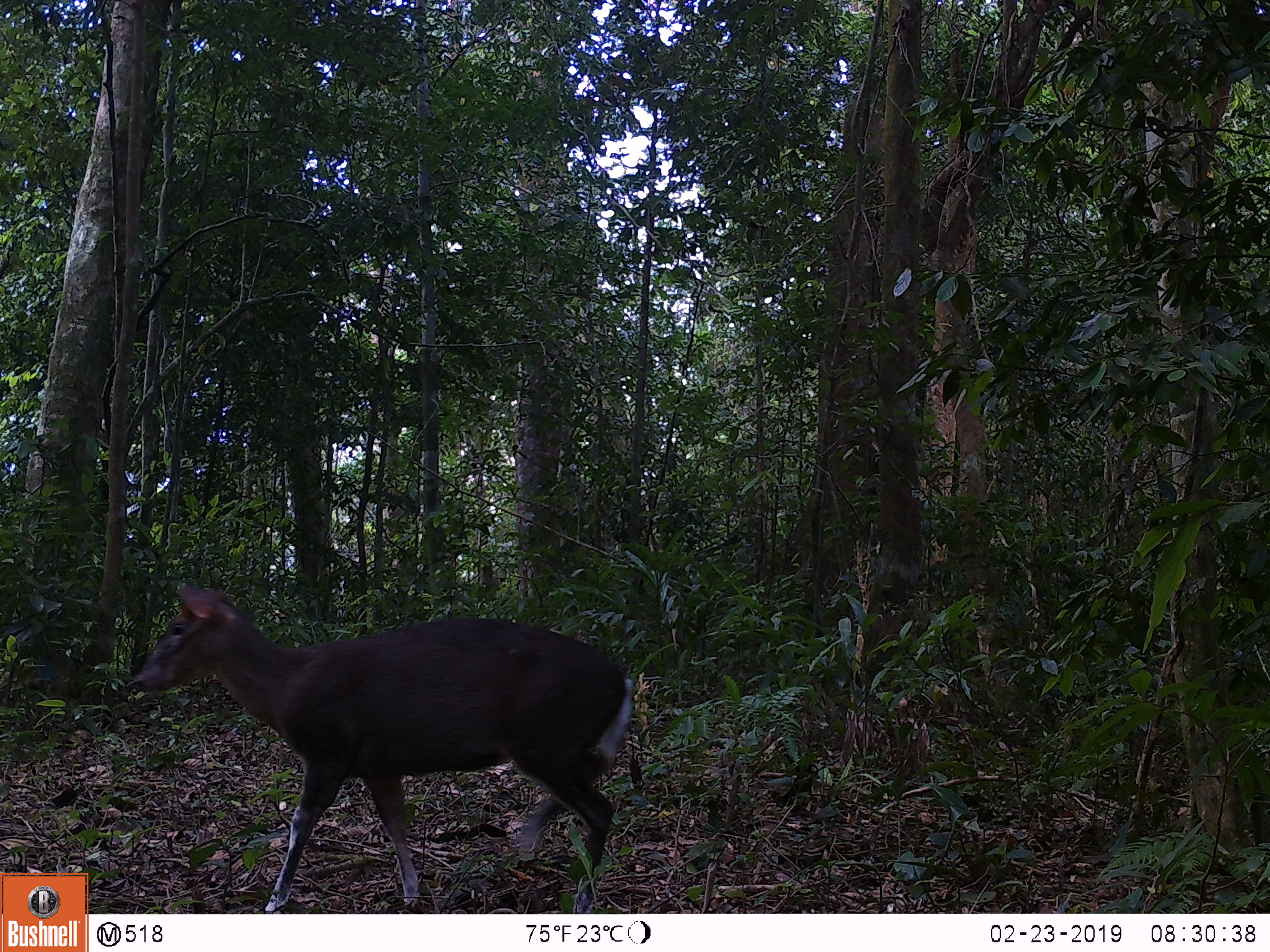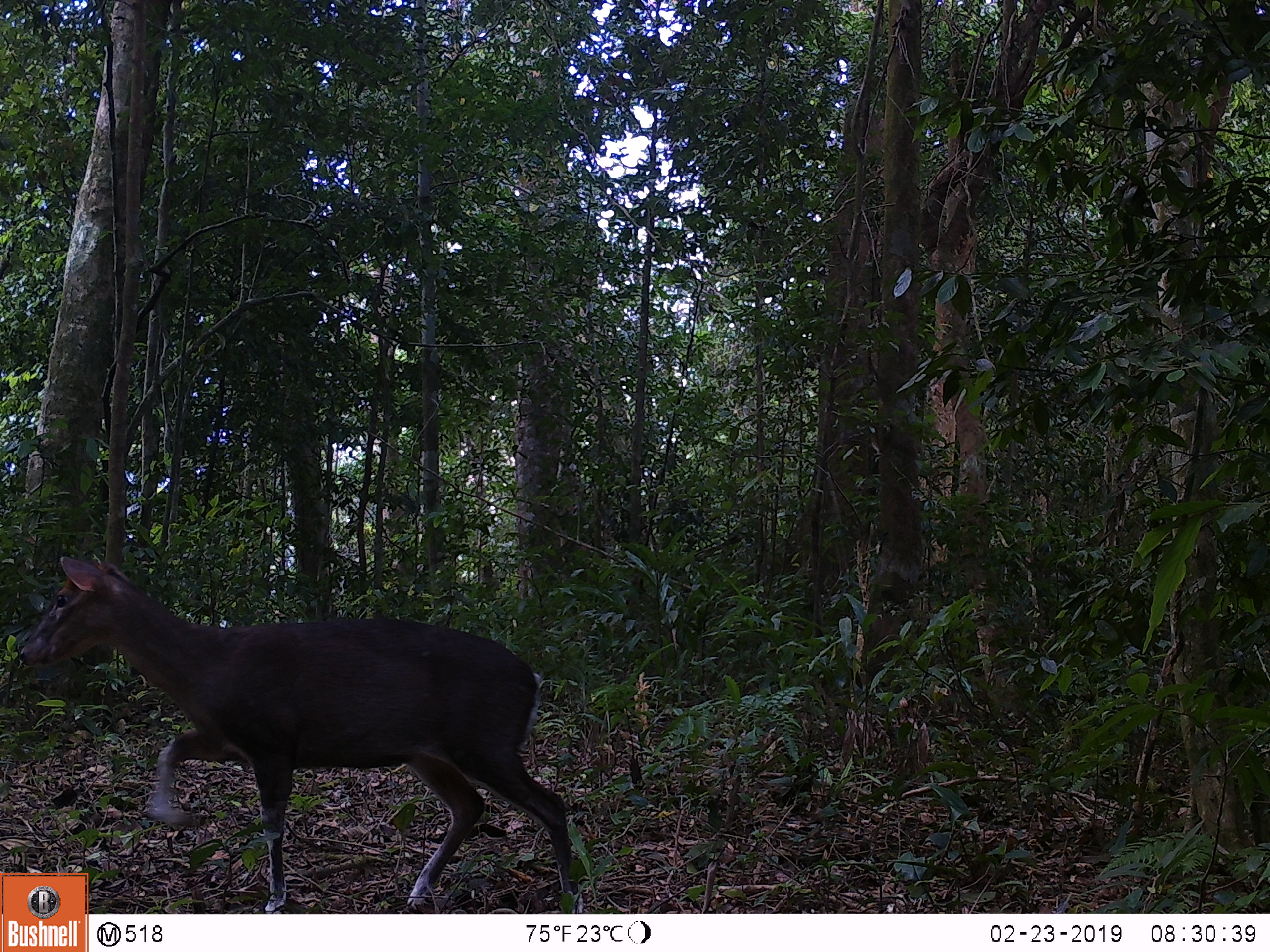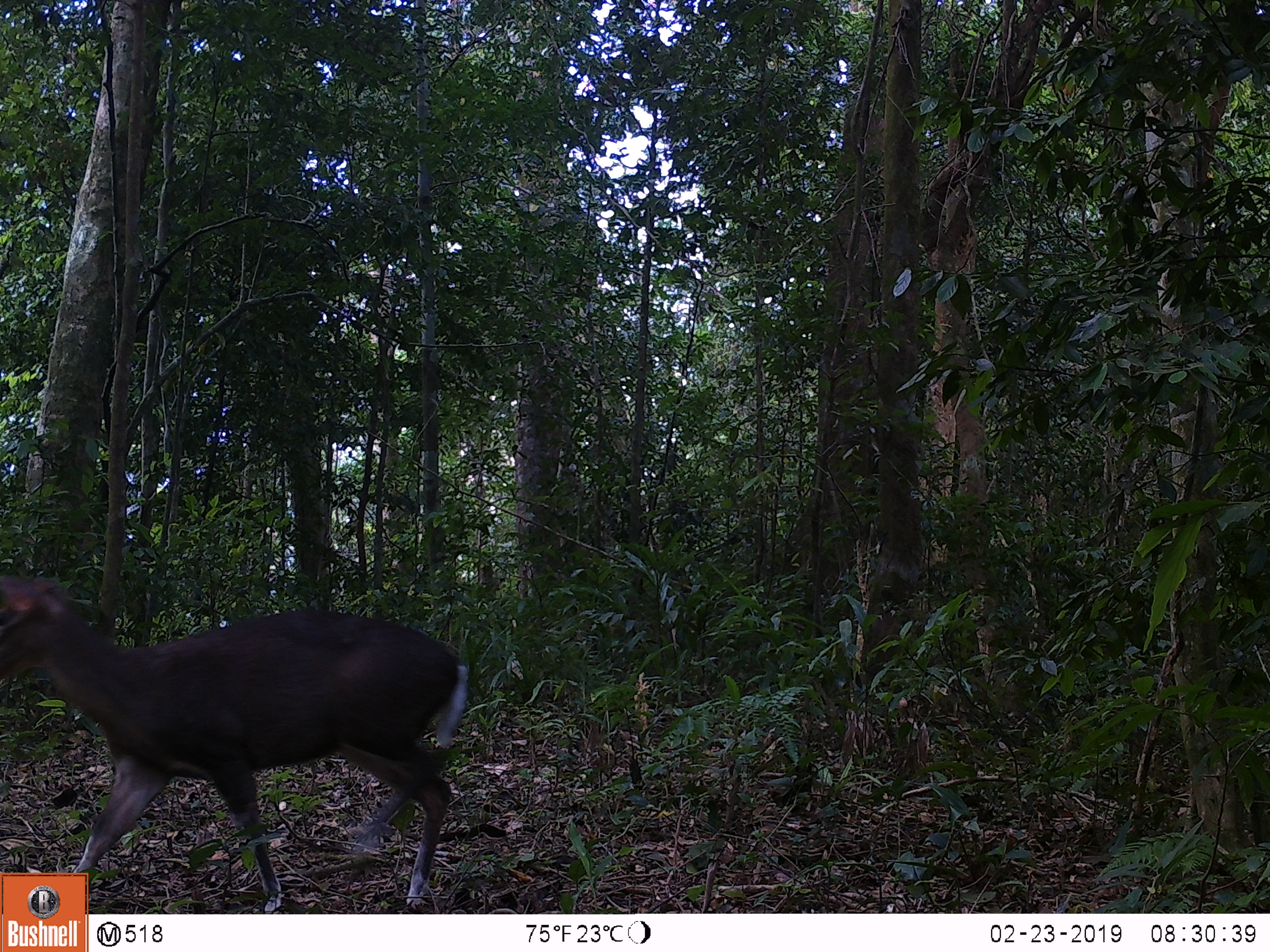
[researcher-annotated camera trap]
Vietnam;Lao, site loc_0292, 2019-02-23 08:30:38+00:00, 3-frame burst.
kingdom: Animalia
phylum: Chordata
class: Mammalia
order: Artiodactyla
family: Cervidae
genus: Muntiacus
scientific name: Muntiacus rooseveltorum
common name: roosevelt's muntjac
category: roosevelts muntjac group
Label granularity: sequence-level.